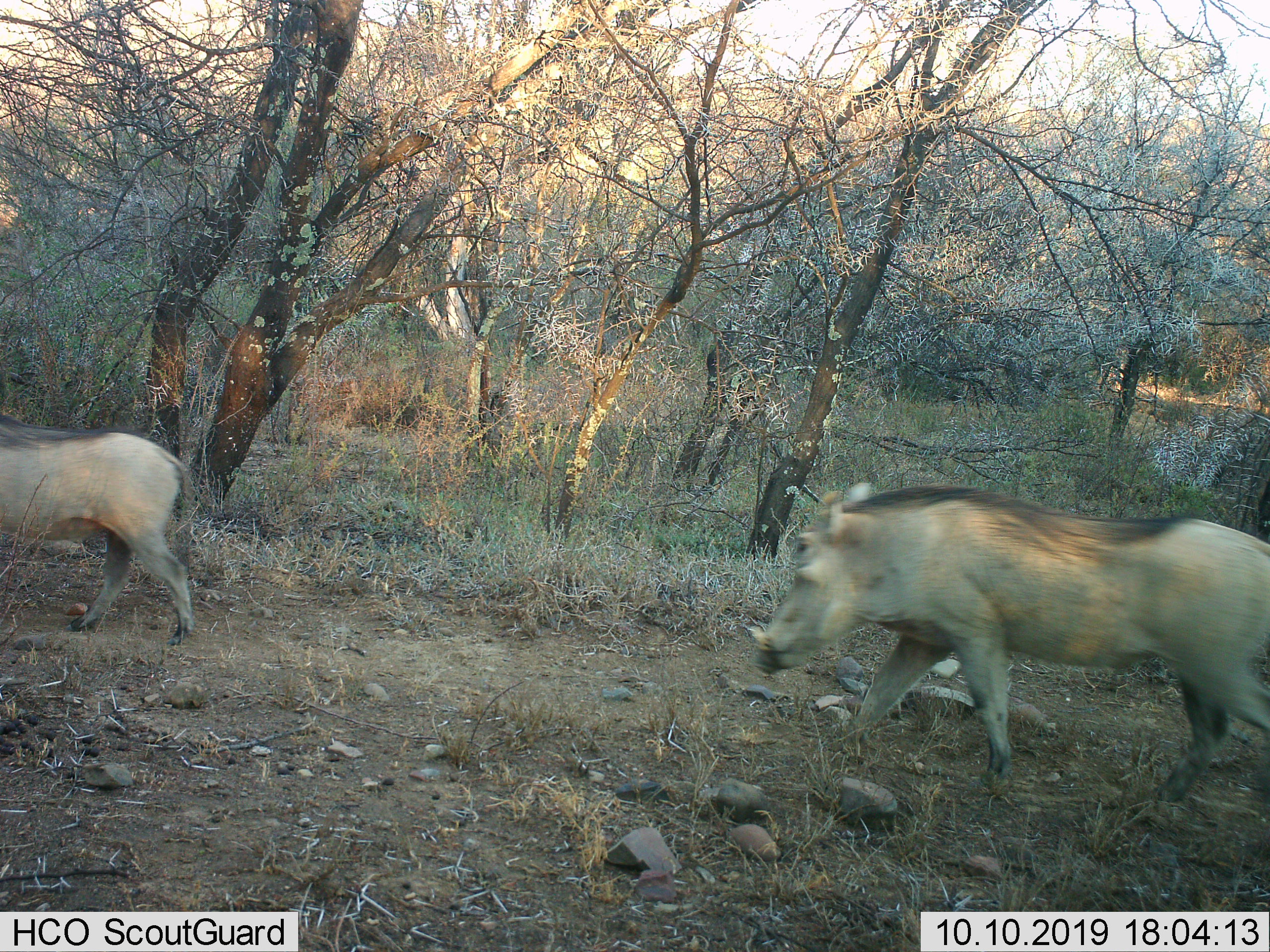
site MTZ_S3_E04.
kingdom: Animalia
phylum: Chordata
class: Mammalia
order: Artiodactyla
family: Suidae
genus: Phacochoerus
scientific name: Phacochoerus africanus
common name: warthog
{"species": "warthog (Phacochoerus africanus)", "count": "2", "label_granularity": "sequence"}